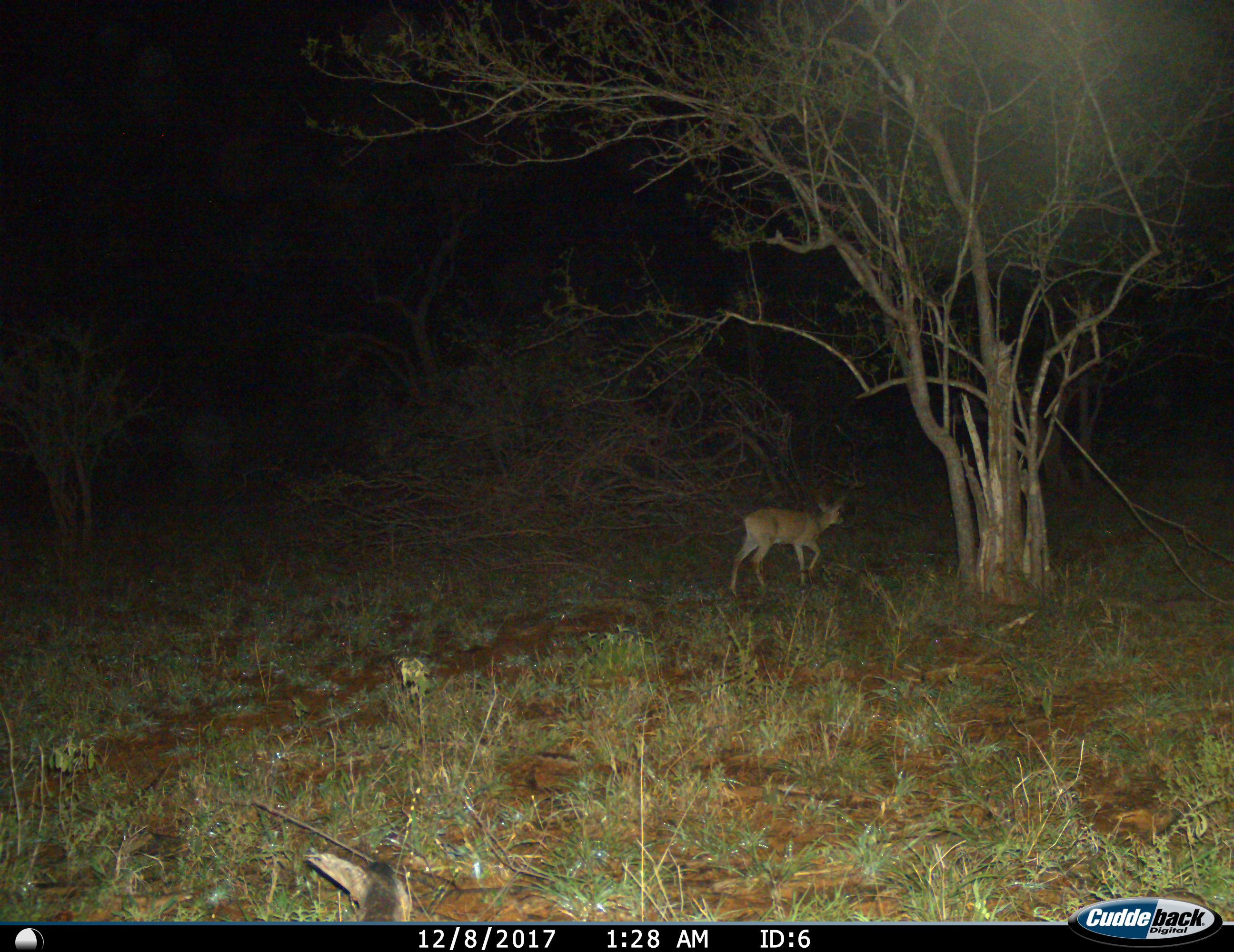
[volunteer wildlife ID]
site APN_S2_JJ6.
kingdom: Animalia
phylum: Chordata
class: Mammalia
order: Artiodactyla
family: Bovidae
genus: Sylvicapra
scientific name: Sylvicapra grimmia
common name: common duiker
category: duikercommongrey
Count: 1.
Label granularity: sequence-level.